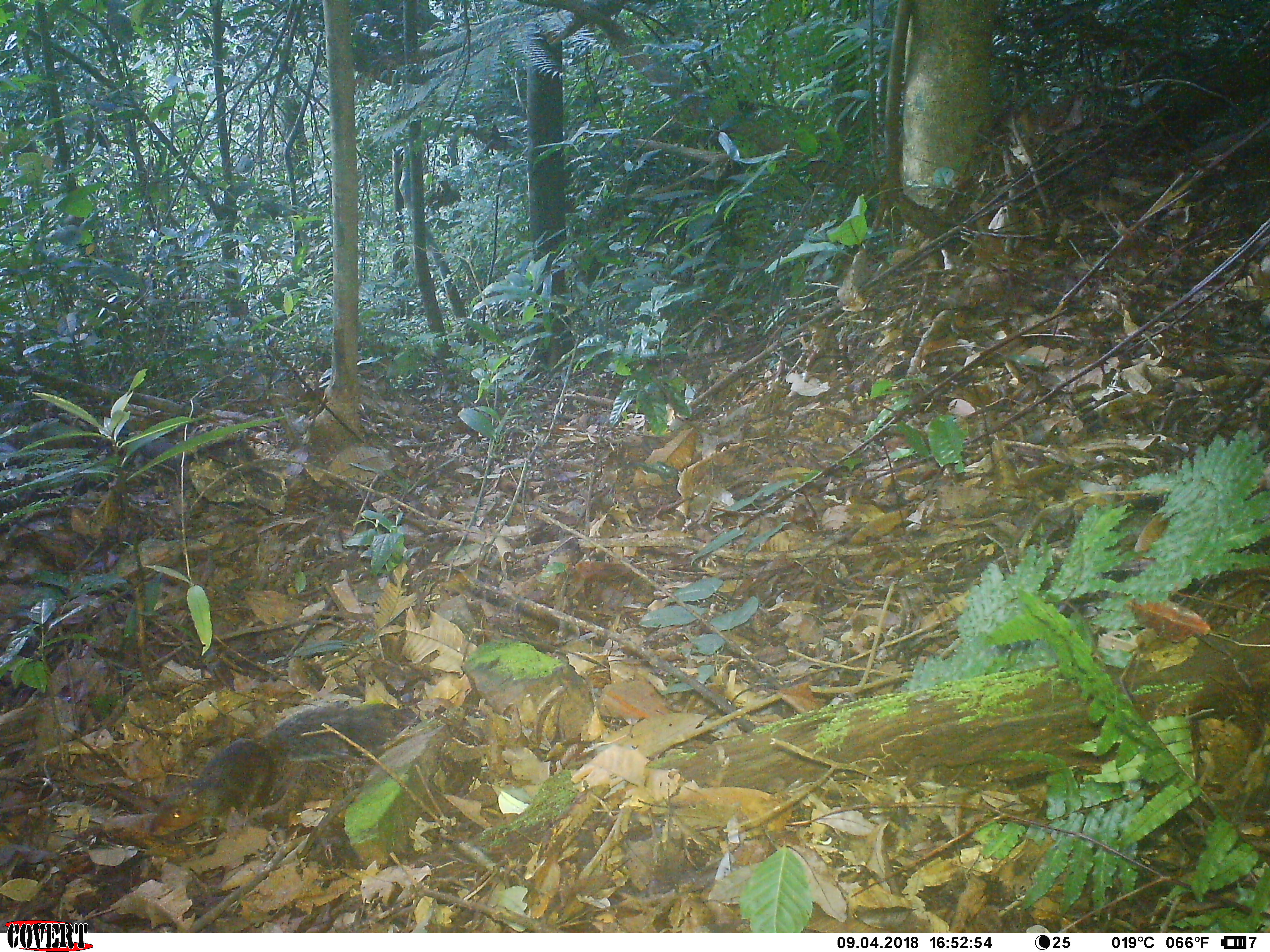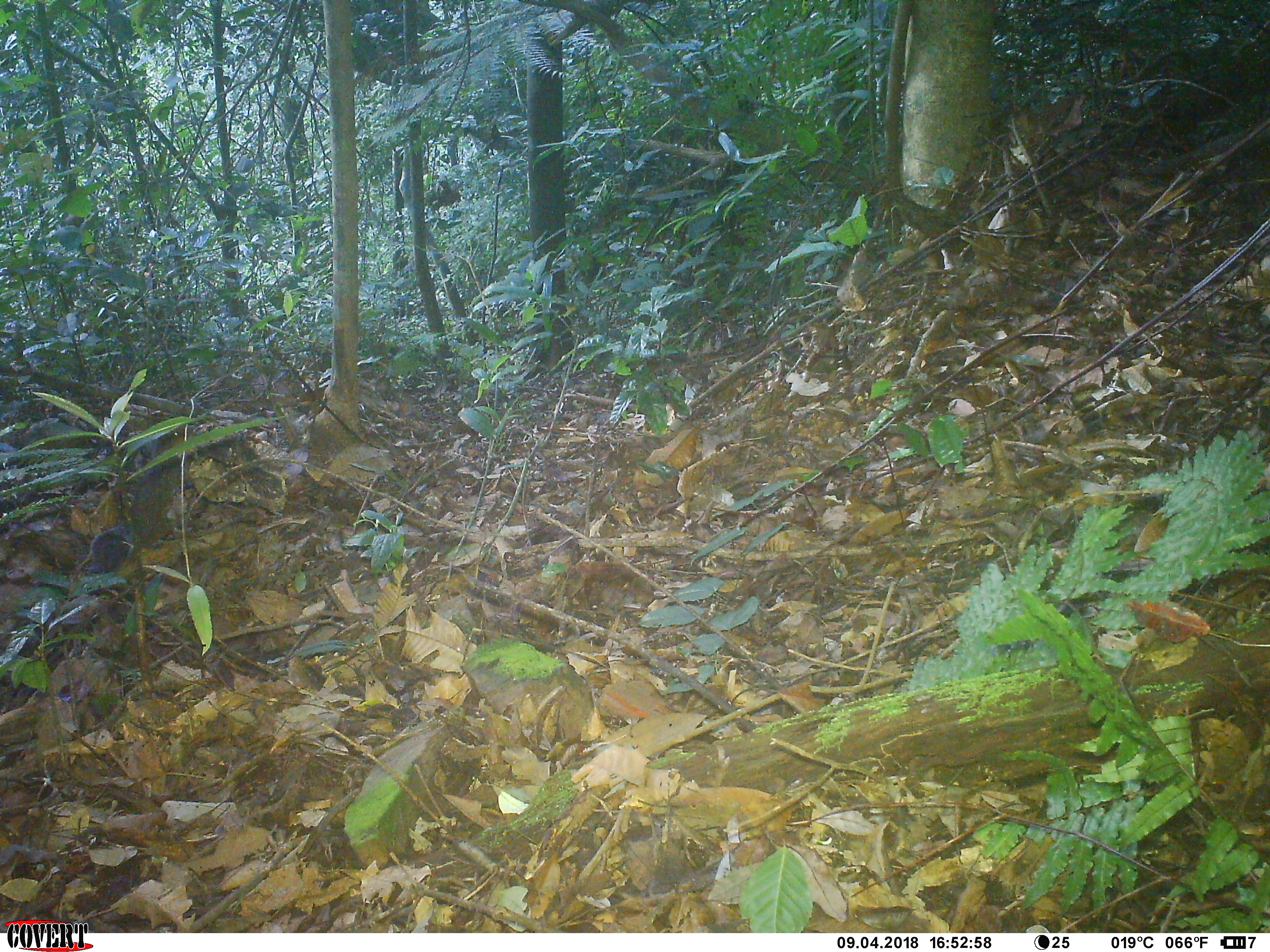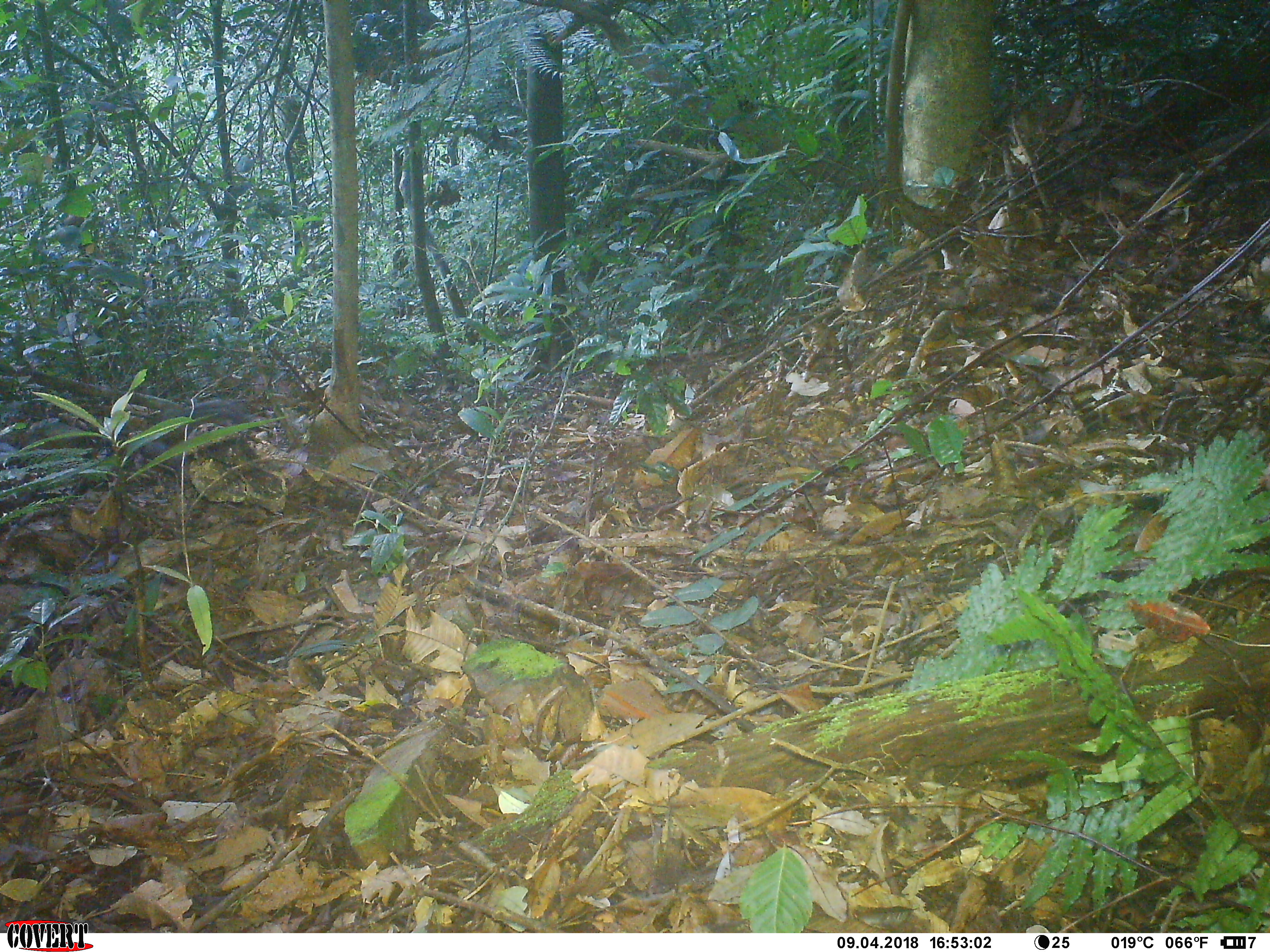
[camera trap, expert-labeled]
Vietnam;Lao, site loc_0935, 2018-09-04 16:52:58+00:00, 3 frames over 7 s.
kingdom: Animalia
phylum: Chordata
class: Mammalia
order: Rodentia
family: Sciuridae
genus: Dremomys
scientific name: Dremomys rufigenis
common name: red-cheeked squirrel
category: red cheeked squirrel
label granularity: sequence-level